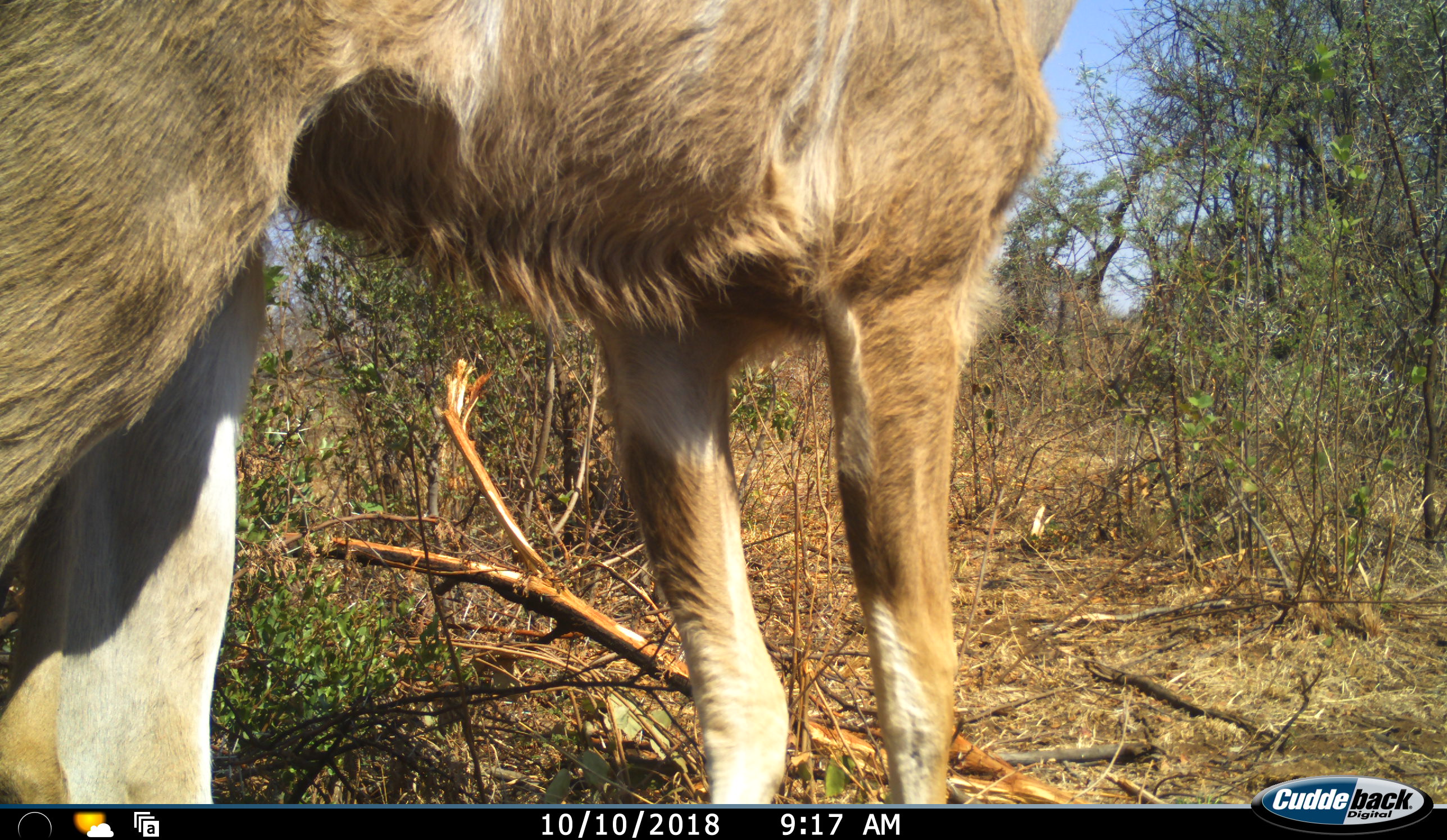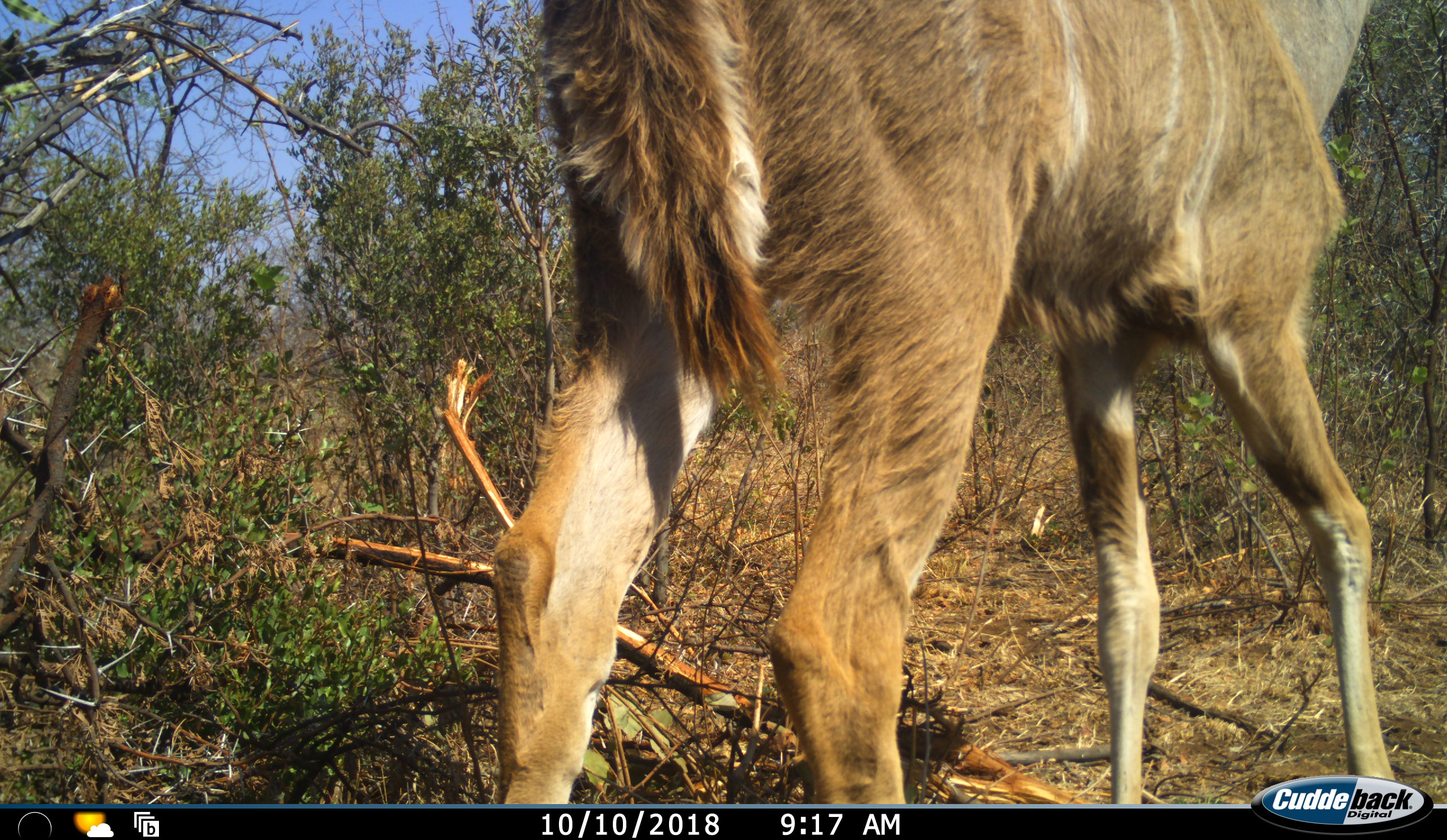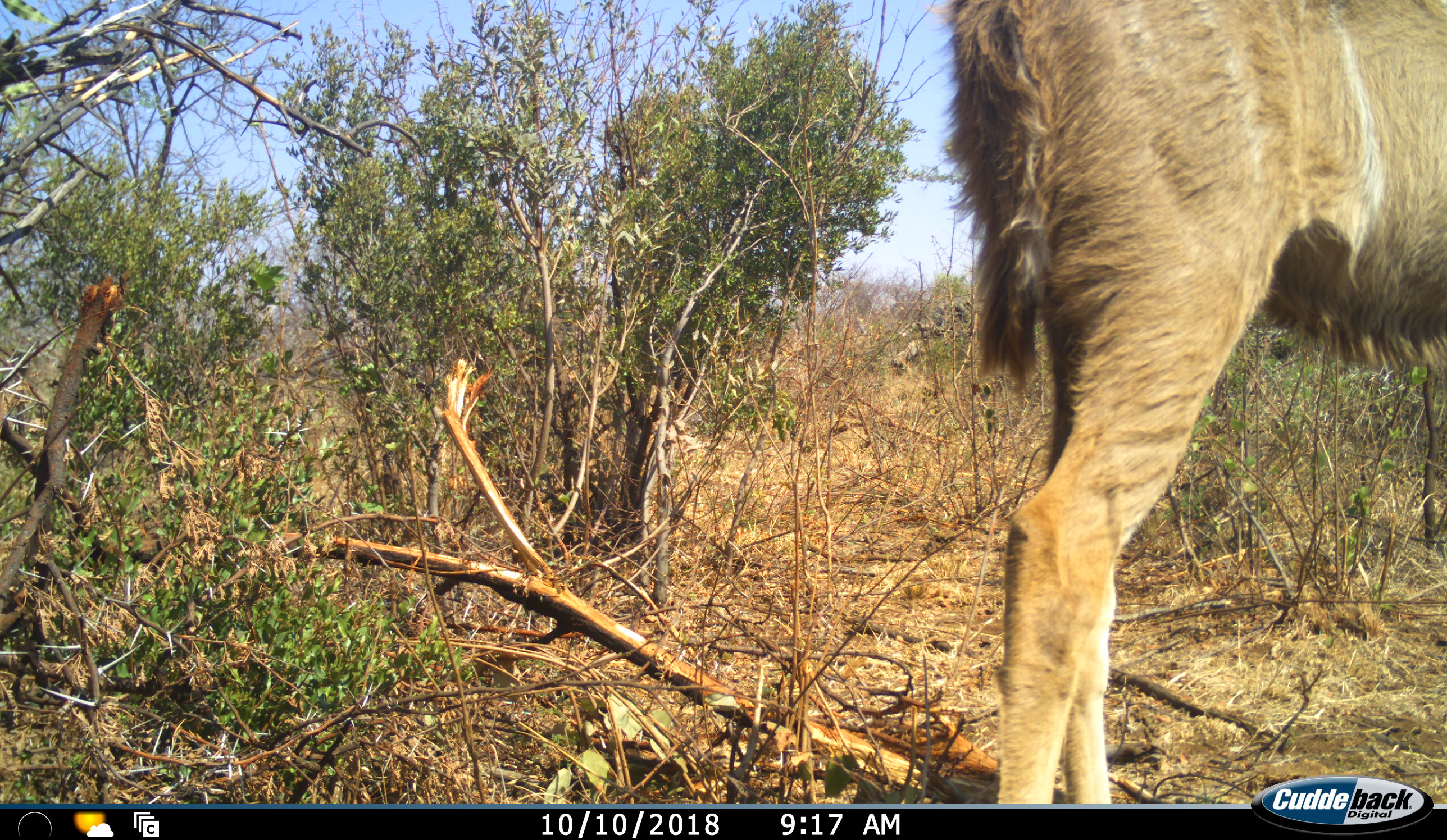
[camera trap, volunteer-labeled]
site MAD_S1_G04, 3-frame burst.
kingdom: Animalia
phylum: Chordata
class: Mammalia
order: Artiodactyla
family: Bovidae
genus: Redunca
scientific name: Redunca fulvorufula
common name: mountain reedbuck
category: reedbuckmountain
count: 1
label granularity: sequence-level